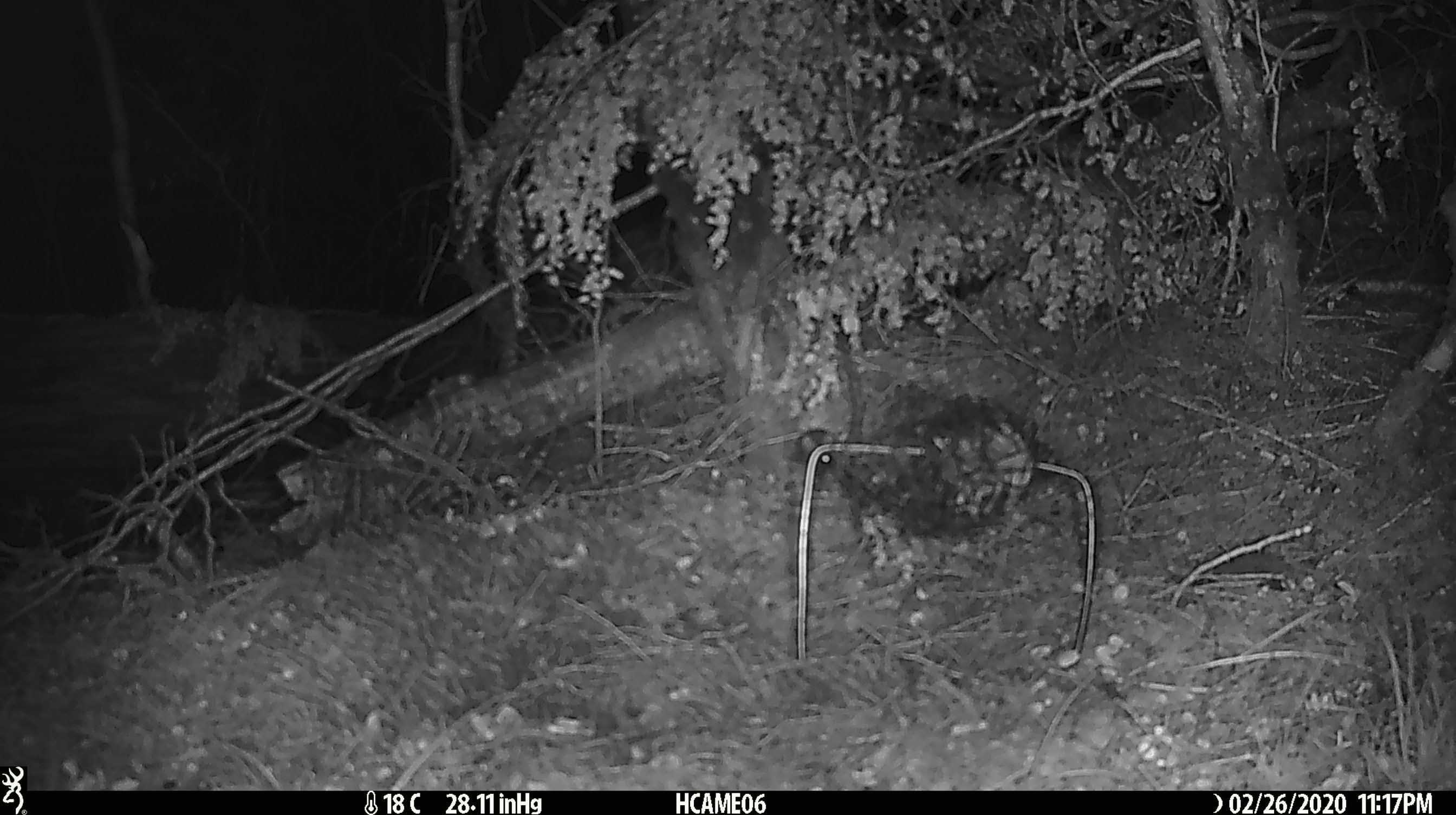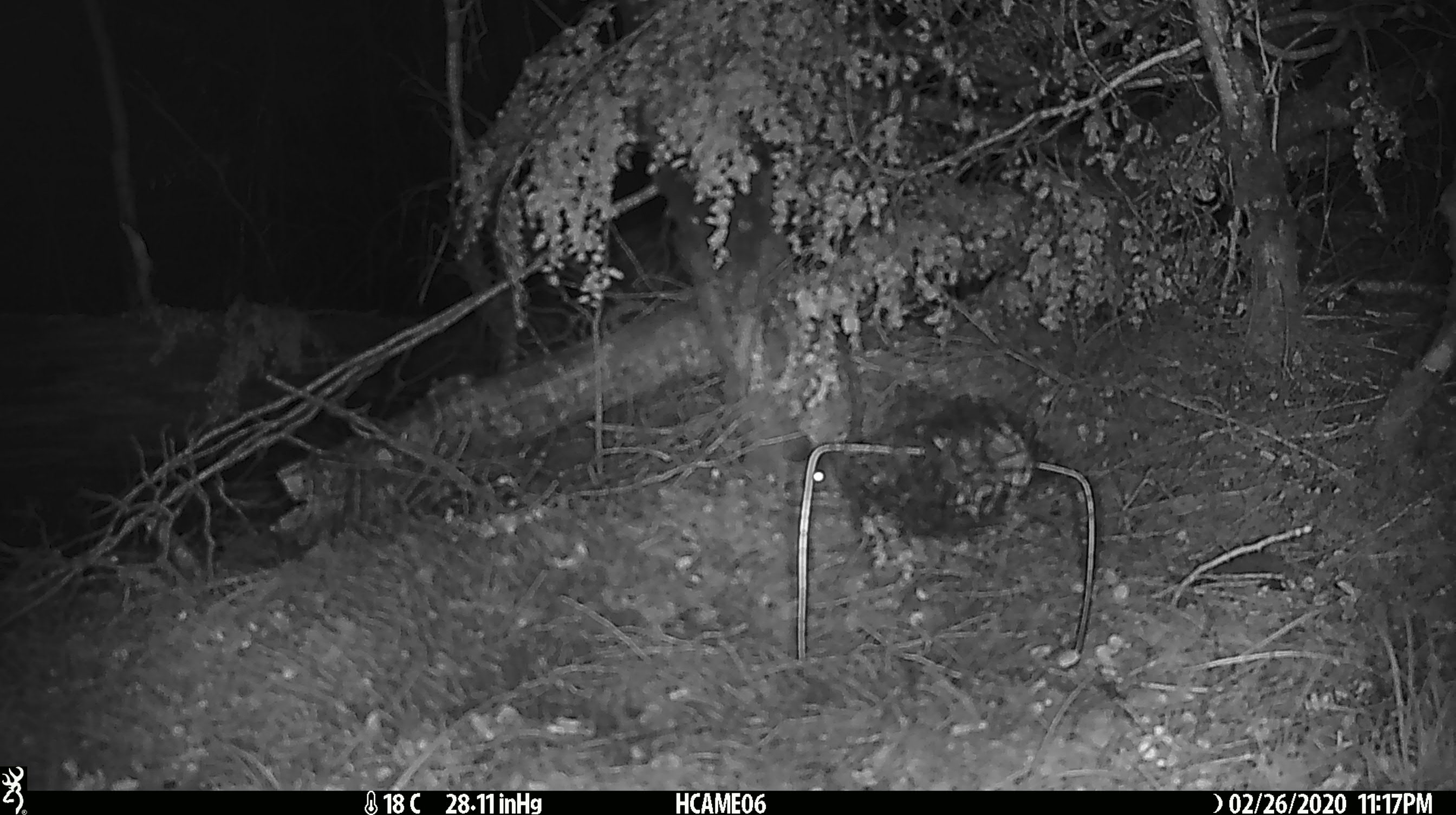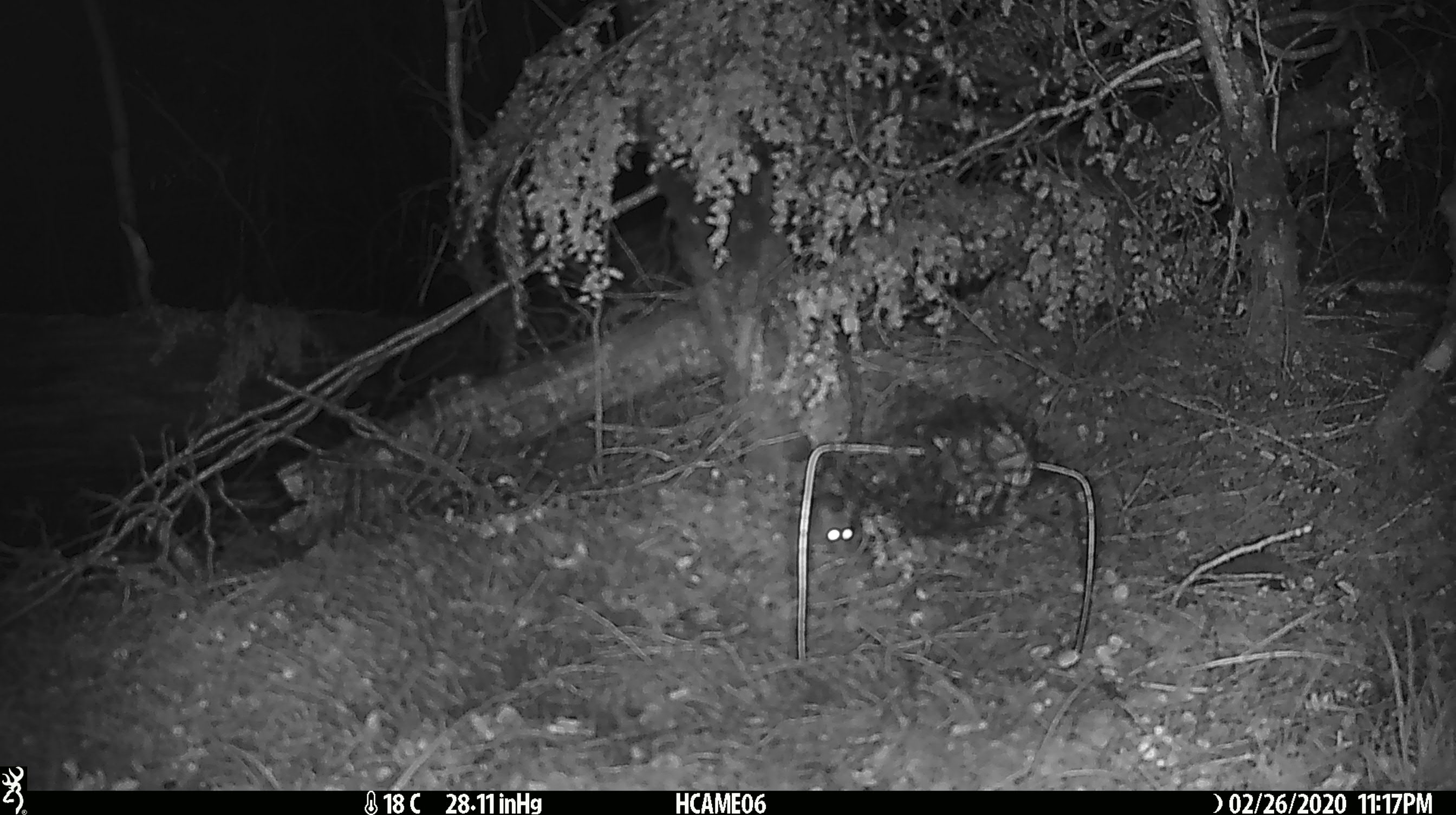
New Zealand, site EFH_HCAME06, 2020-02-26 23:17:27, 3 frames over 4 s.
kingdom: Animalia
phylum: Chordata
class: Mammalia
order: Rodentia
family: Muridae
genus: Mus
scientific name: Mus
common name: mouse